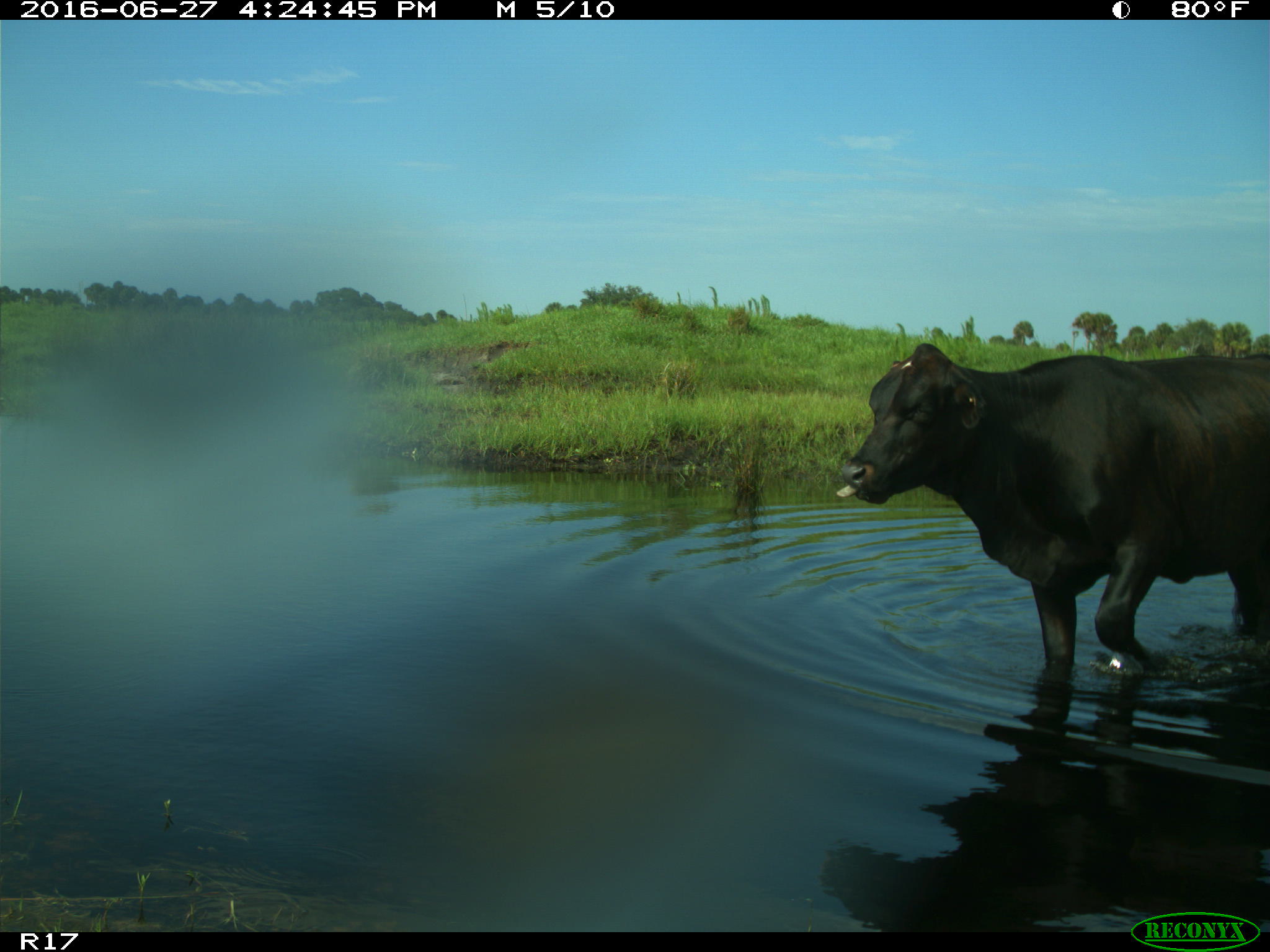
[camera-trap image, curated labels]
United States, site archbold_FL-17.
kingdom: Animalia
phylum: Chordata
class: Mammalia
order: Artiodactyla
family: Bovidae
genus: Bos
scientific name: Bos taurus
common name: domestic cow